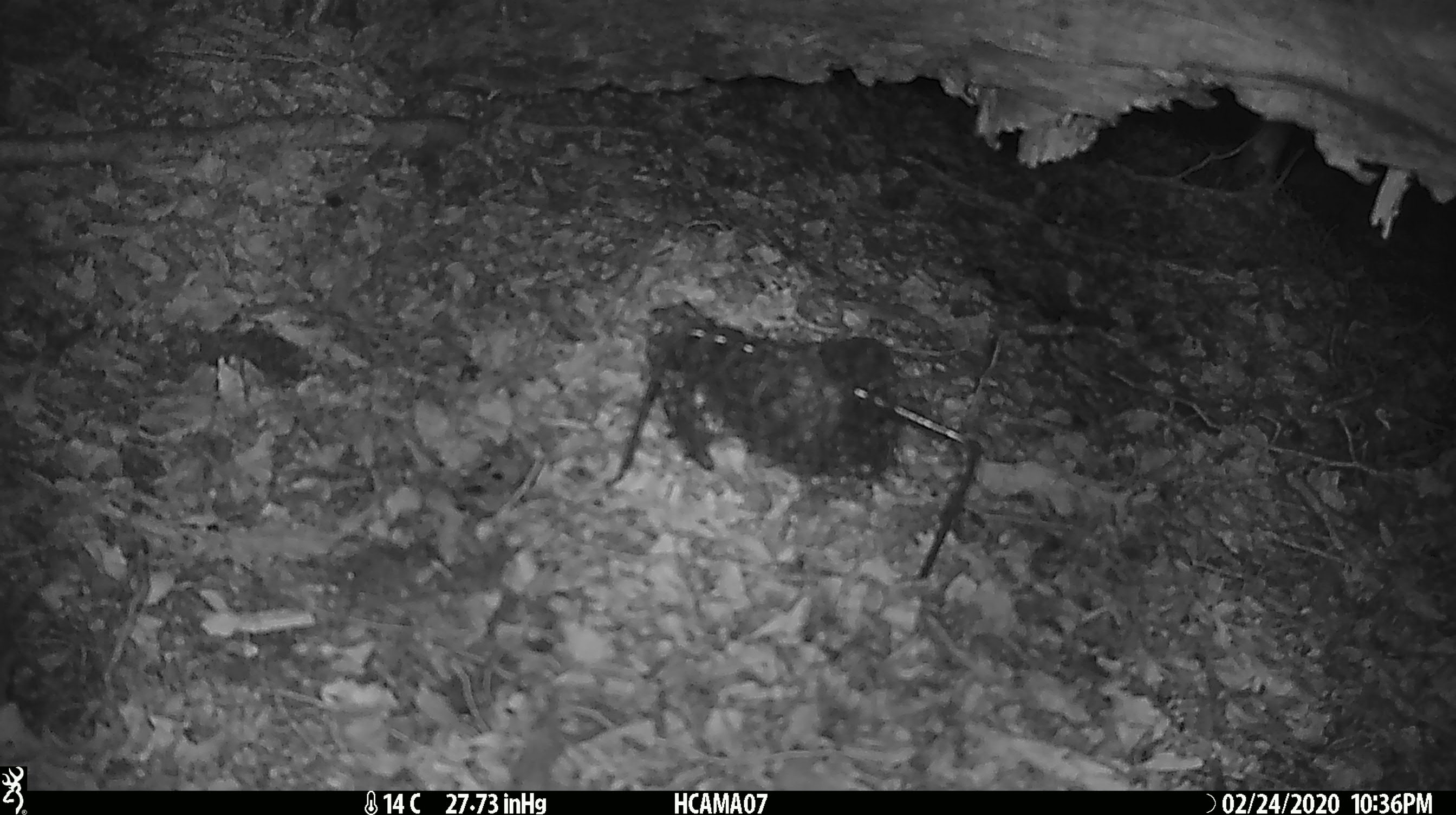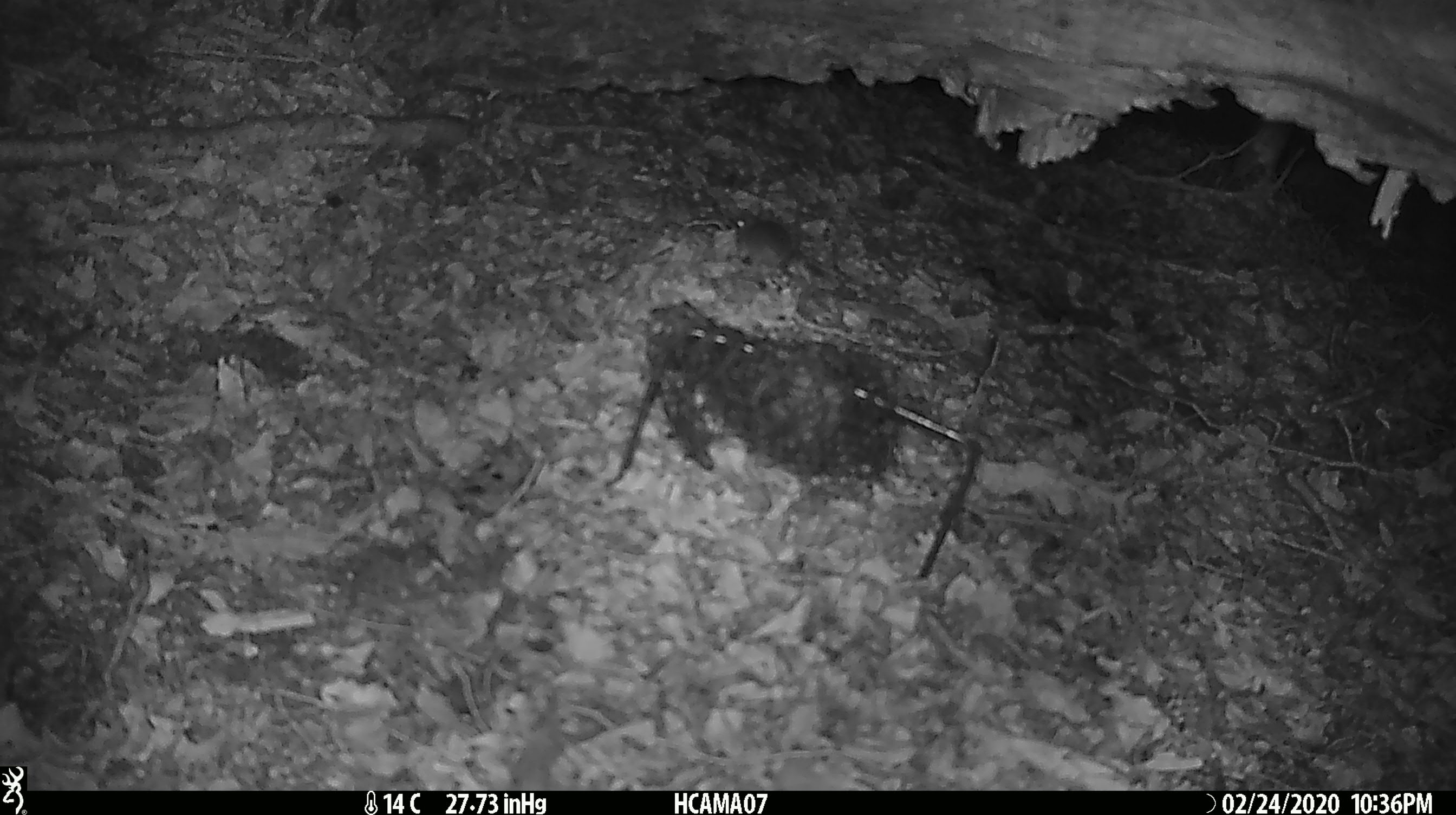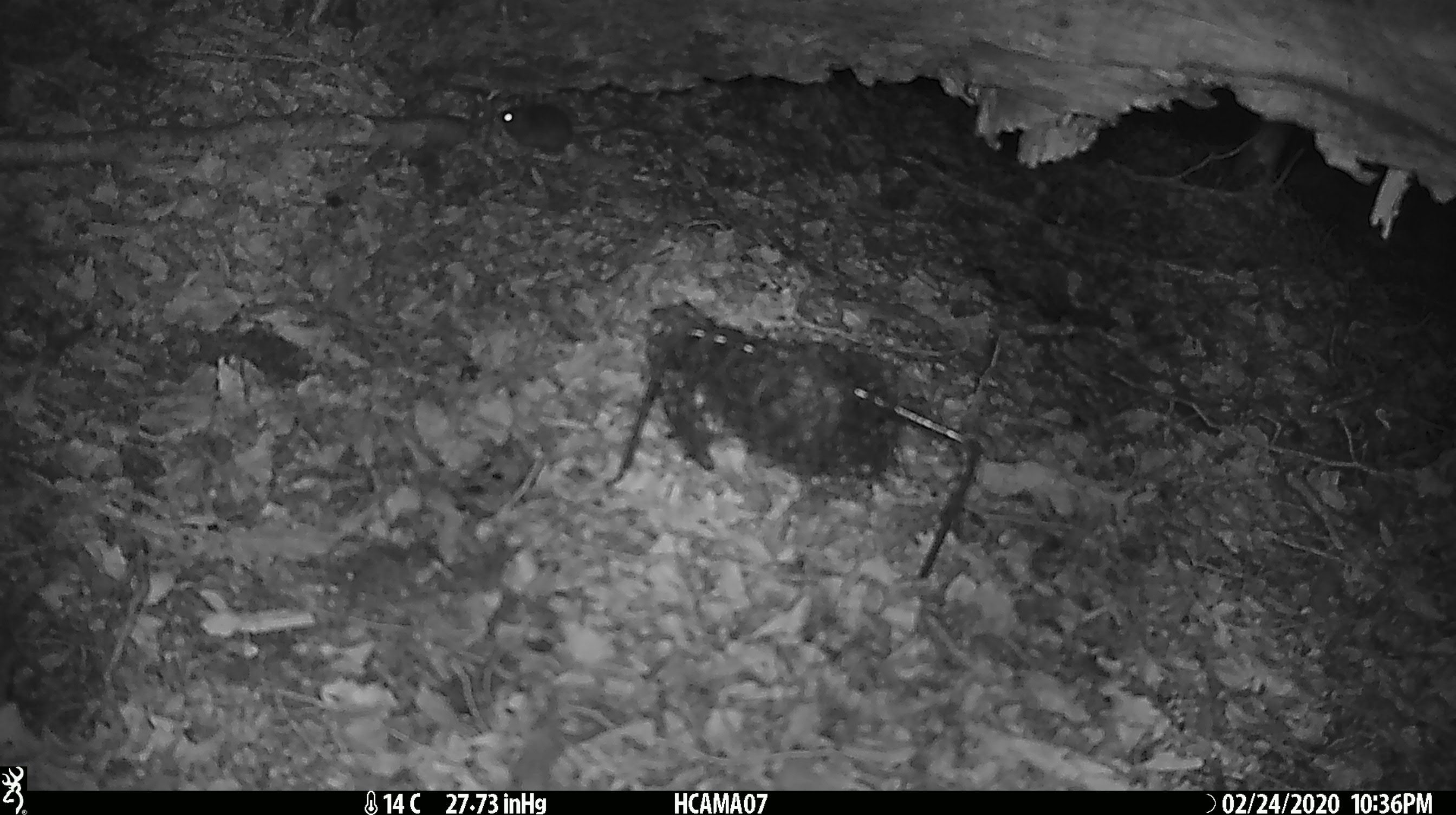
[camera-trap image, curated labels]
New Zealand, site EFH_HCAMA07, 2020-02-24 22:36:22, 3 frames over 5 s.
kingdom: Animalia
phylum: Chordata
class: Mammalia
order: Rodentia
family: Muridae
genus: Mus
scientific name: Mus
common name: mouse